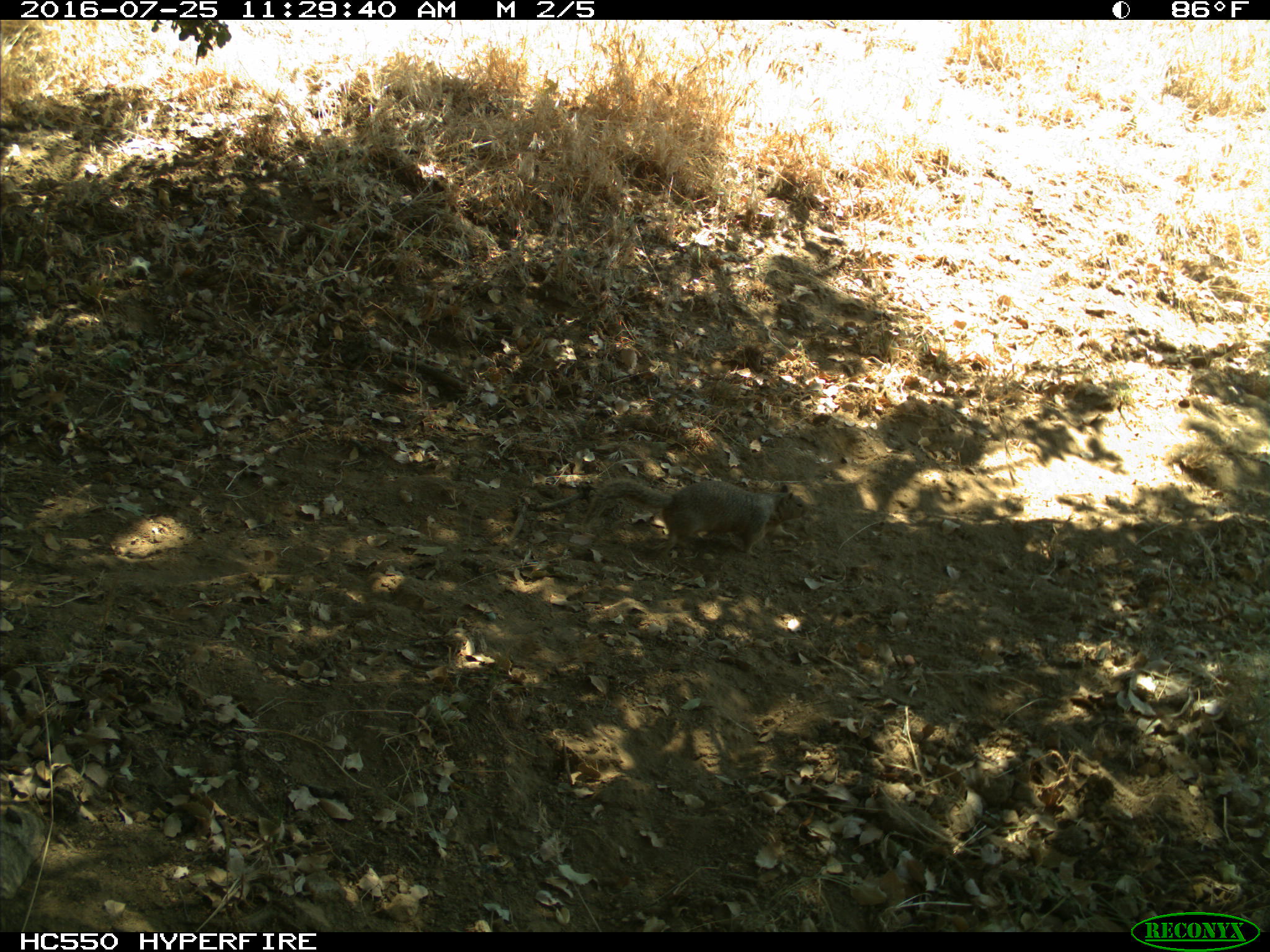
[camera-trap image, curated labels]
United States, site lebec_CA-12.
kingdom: Animalia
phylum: Chordata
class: Mammalia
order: Rodentia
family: Sciuridae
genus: Otospermophilus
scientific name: Otospermophilus beecheyi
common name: california ground squirrel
Otospermophilus beecheyi (california ground squirrel).